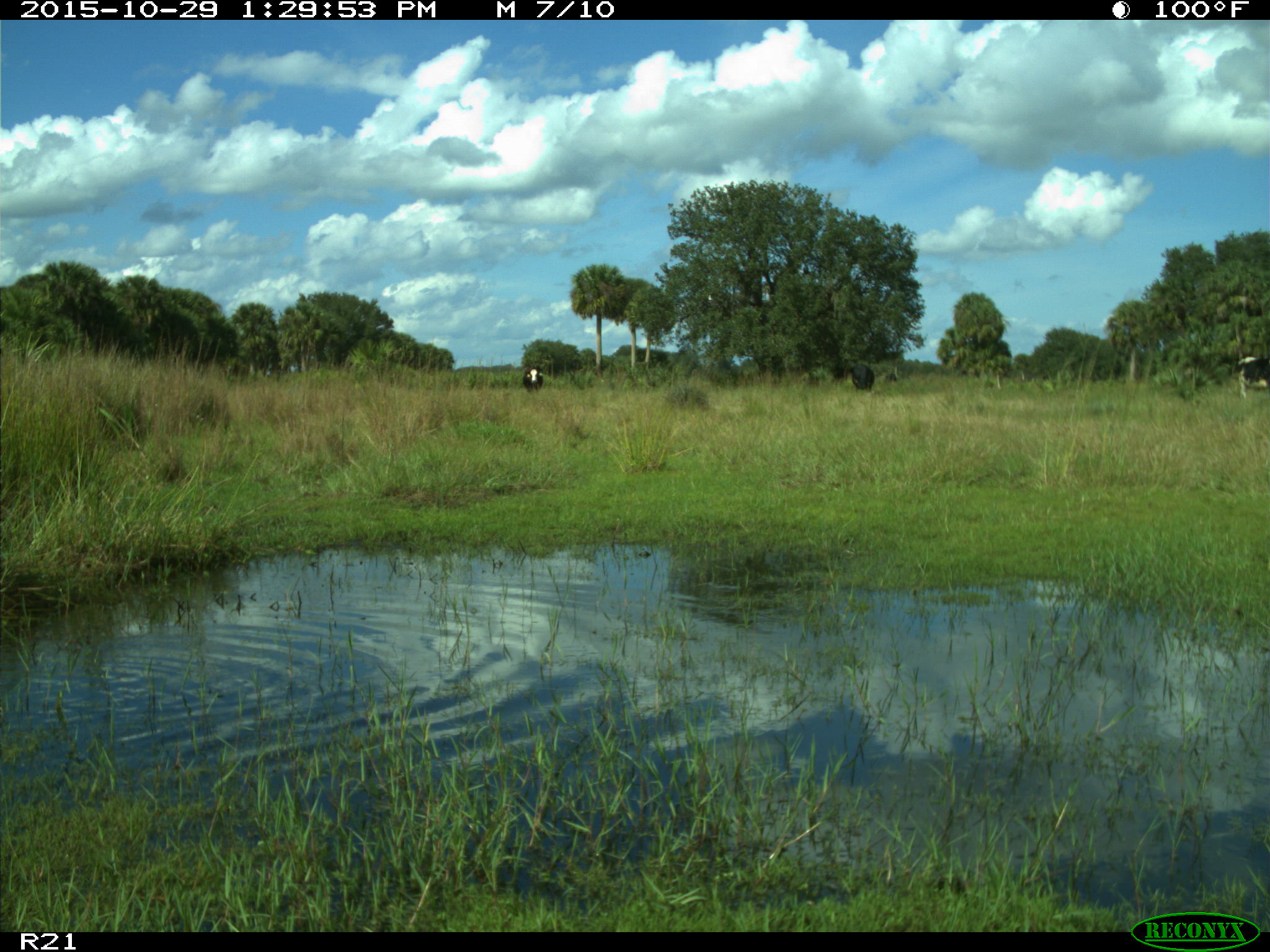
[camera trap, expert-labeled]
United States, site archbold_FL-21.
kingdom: Animalia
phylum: Chordata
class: Mammalia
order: Artiodactyla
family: Bovidae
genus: Bos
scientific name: Bos taurus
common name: domestic cow